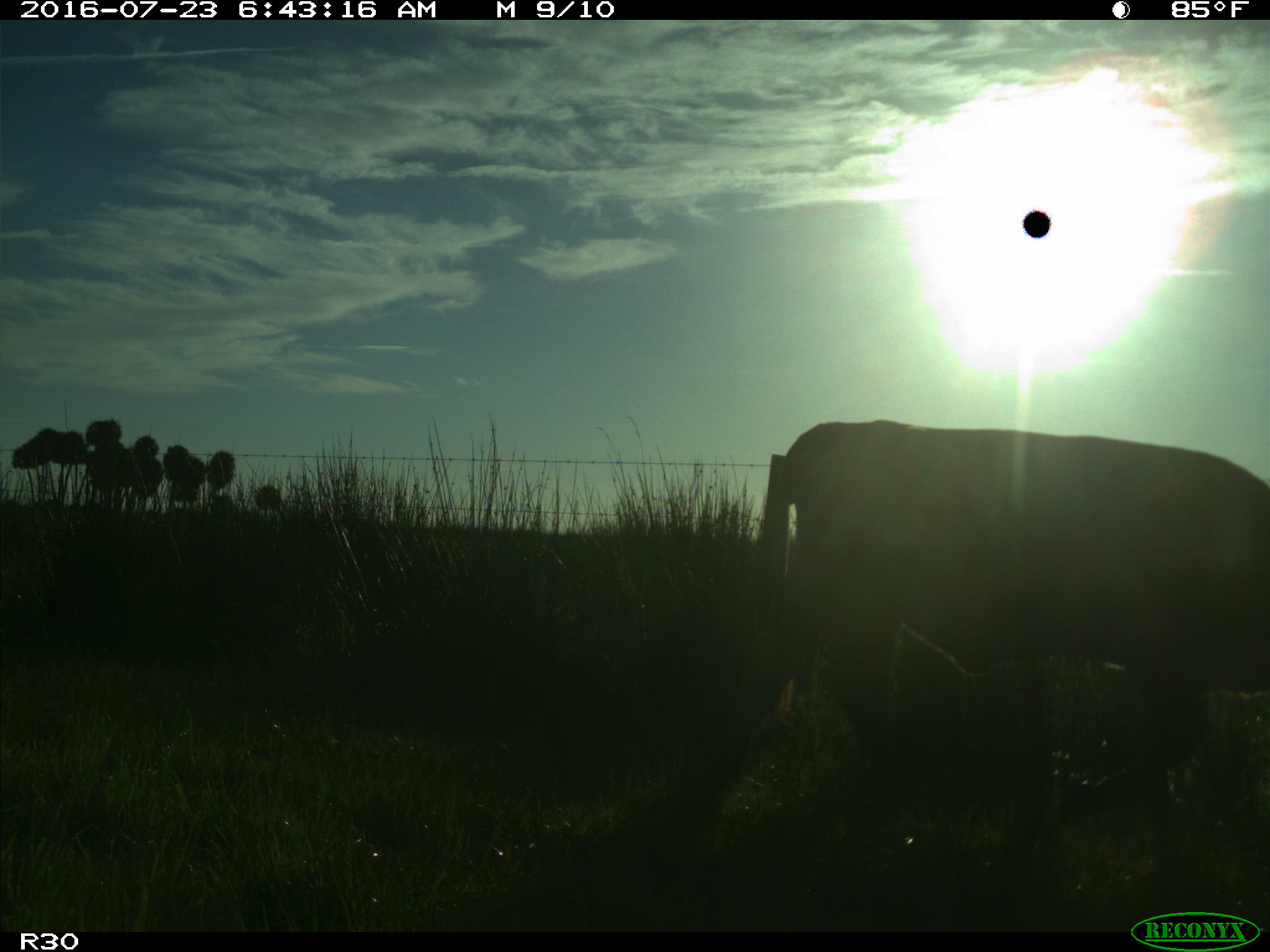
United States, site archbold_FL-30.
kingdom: Animalia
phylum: Chordata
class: Mammalia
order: Artiodactyla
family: Bovidae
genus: Bos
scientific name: Bos taurus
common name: domestic cow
Bos taurus (domestic cow).